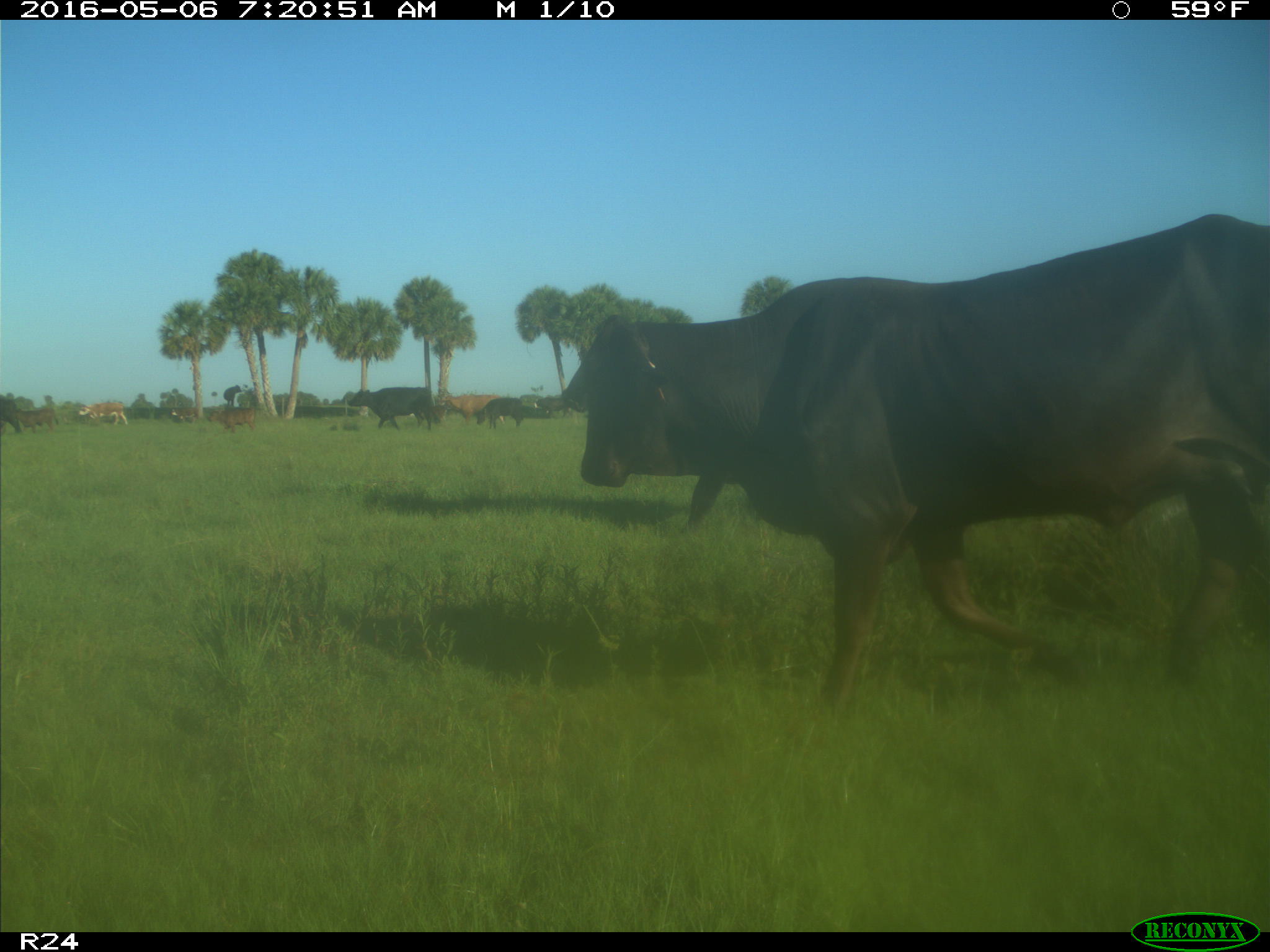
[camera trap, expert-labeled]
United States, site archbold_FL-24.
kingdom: Animalia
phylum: Chordata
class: Mammalia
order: Artiodactyla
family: Bovidae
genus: Bos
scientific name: Bos taurus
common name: domestic cow